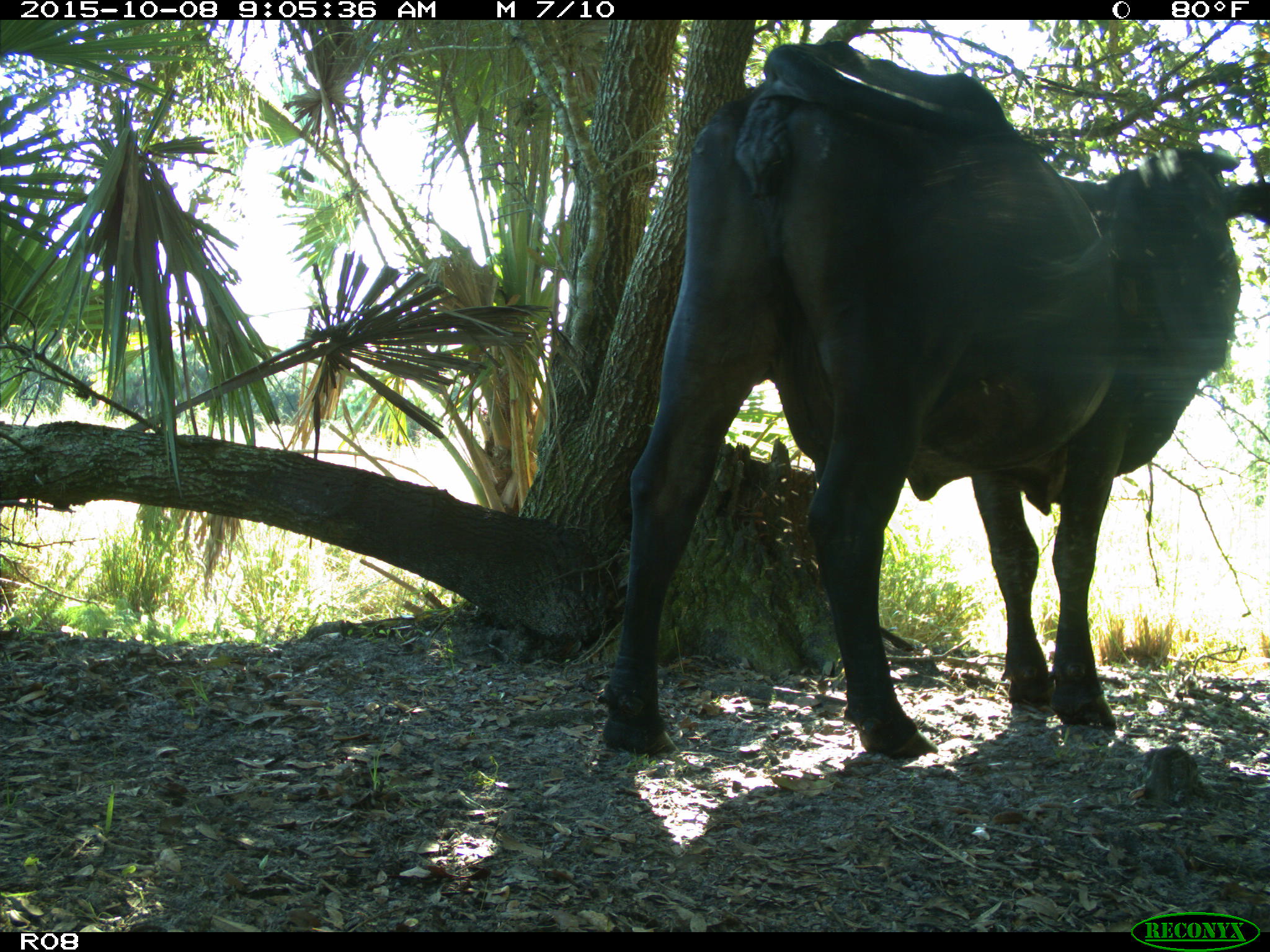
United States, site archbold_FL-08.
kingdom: Animalia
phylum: Chordata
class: Mammalia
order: Artiodactyla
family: Bovidae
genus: Bos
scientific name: Bos taurus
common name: domestic cow